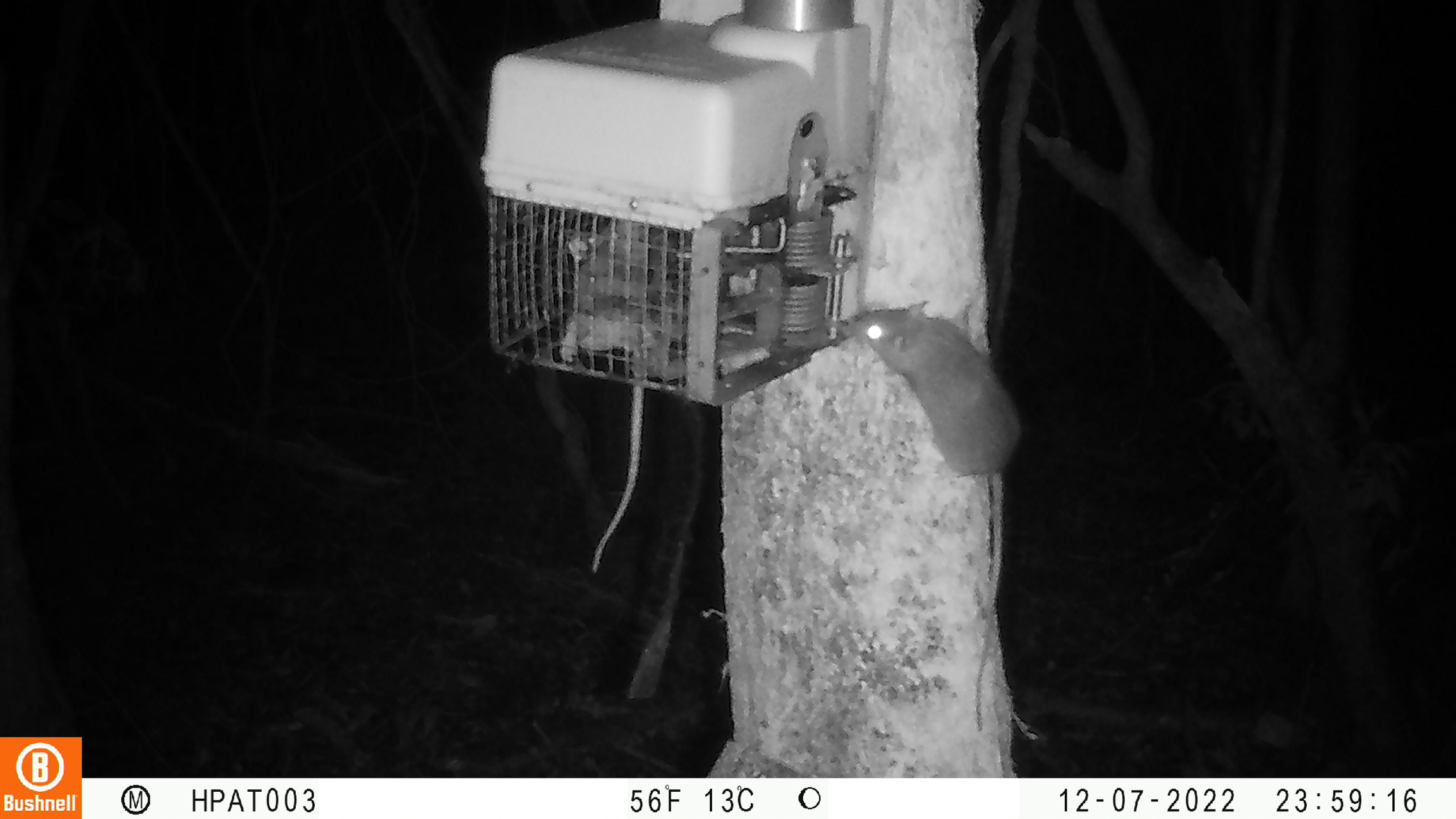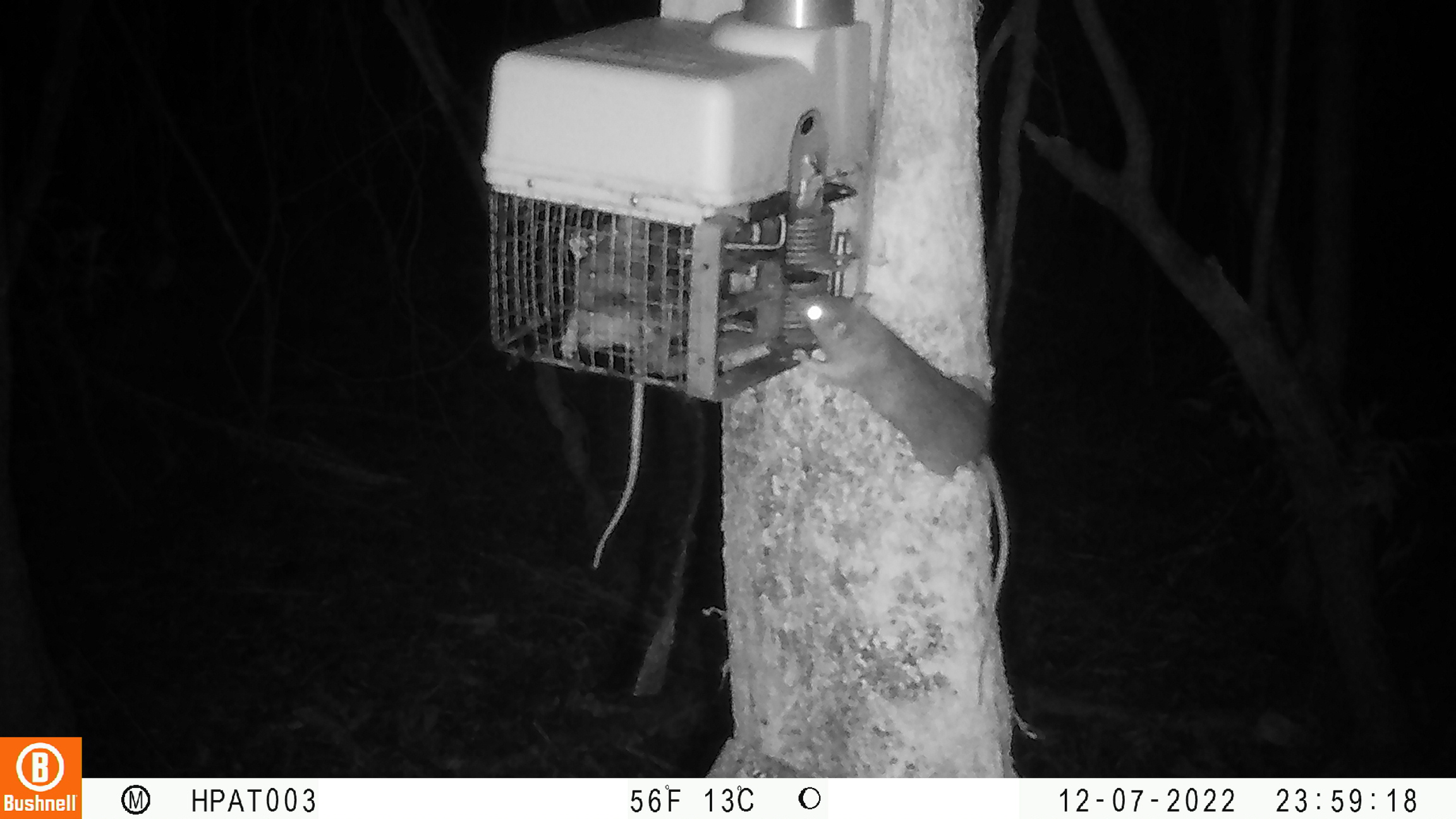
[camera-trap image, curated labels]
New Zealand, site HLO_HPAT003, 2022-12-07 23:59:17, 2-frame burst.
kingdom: Animalia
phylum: Chordata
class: Mammalia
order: Rodentia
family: Muridae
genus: Rattus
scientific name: Rattus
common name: rat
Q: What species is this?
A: Rat (Rattus).